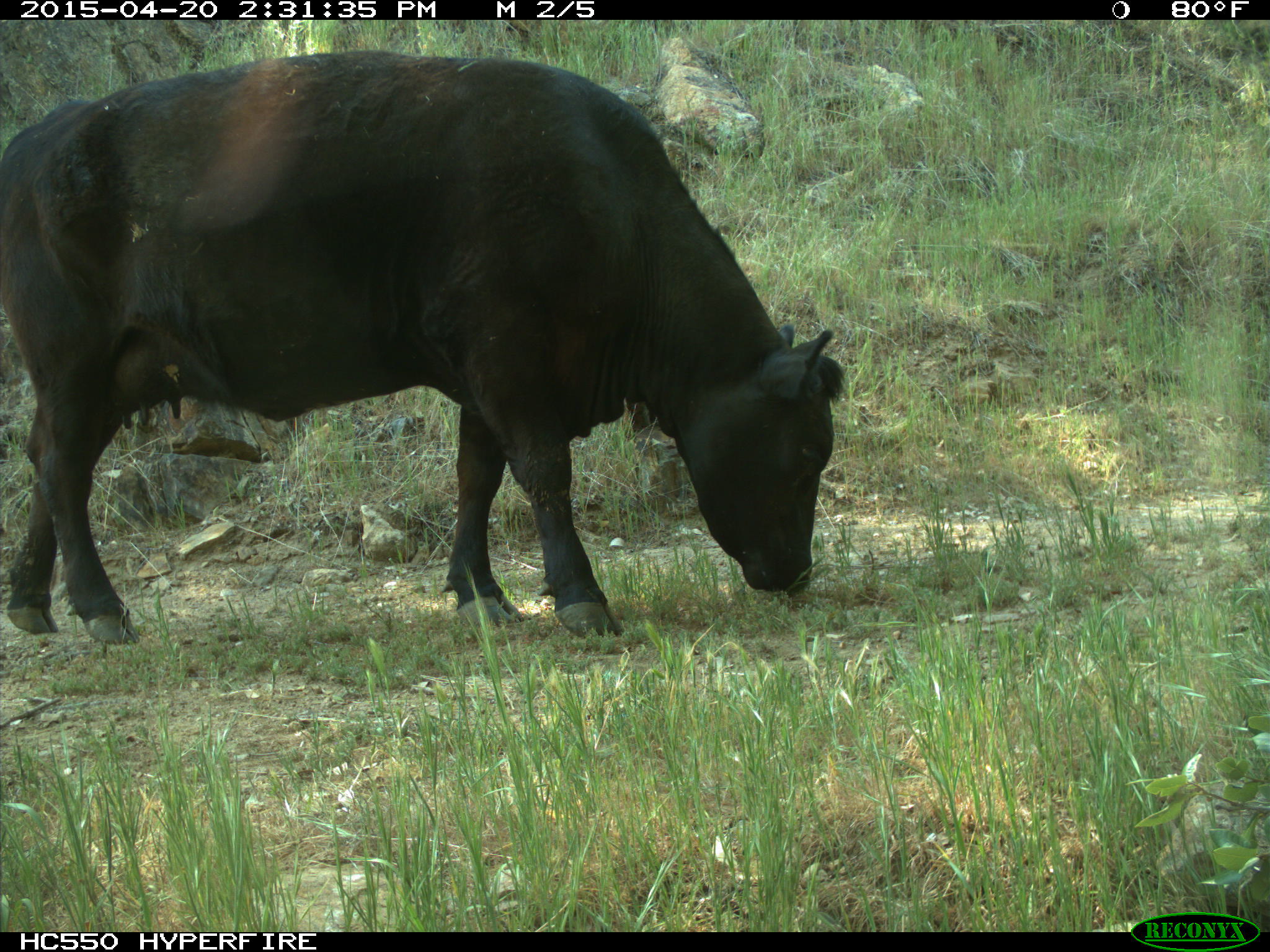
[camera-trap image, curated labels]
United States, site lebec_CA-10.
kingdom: Animalia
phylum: Chordata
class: Mammalia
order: Artiodactyla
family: Bovidae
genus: Bos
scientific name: Bos taurus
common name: domestic cow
Bos taurus (domestic cow).